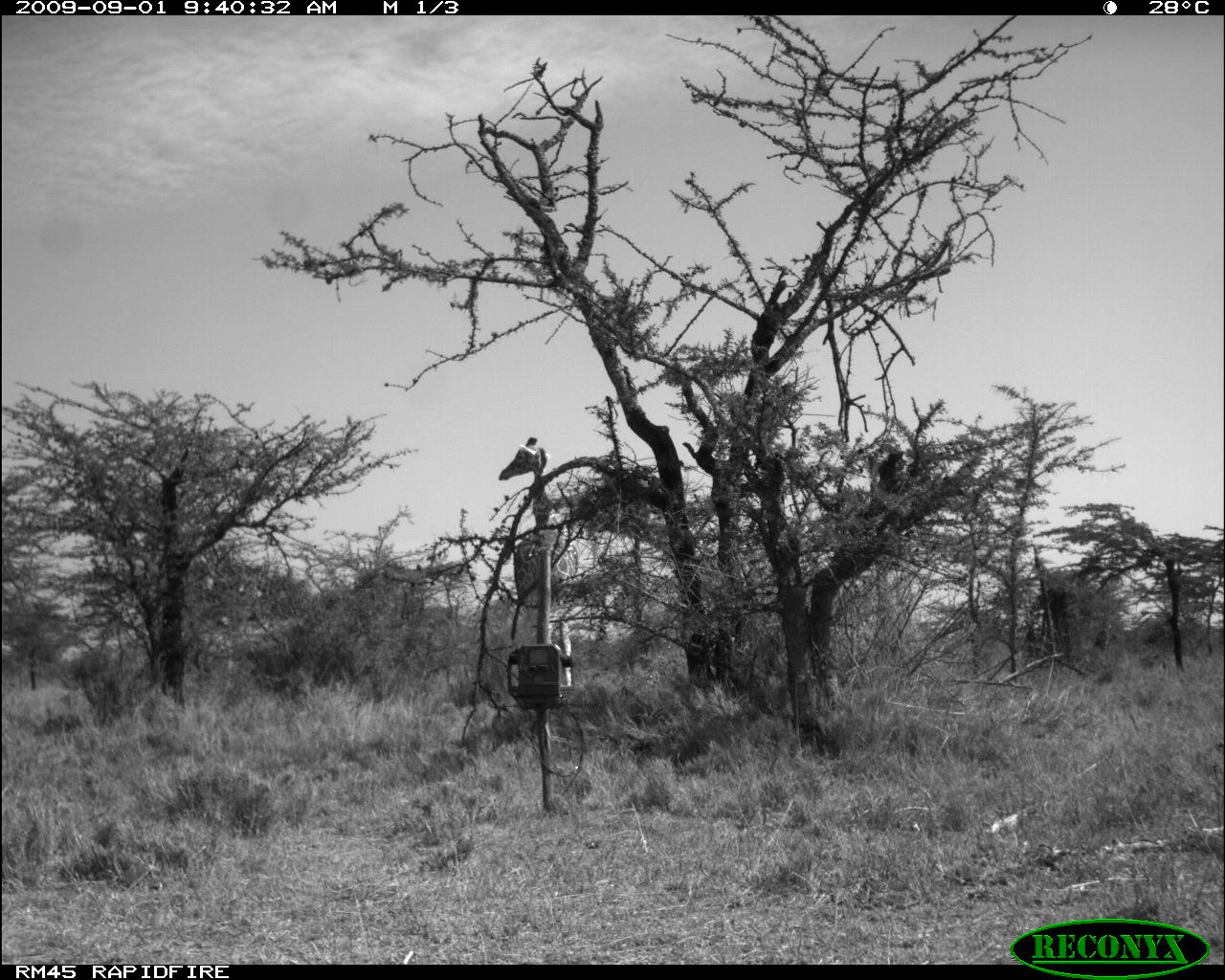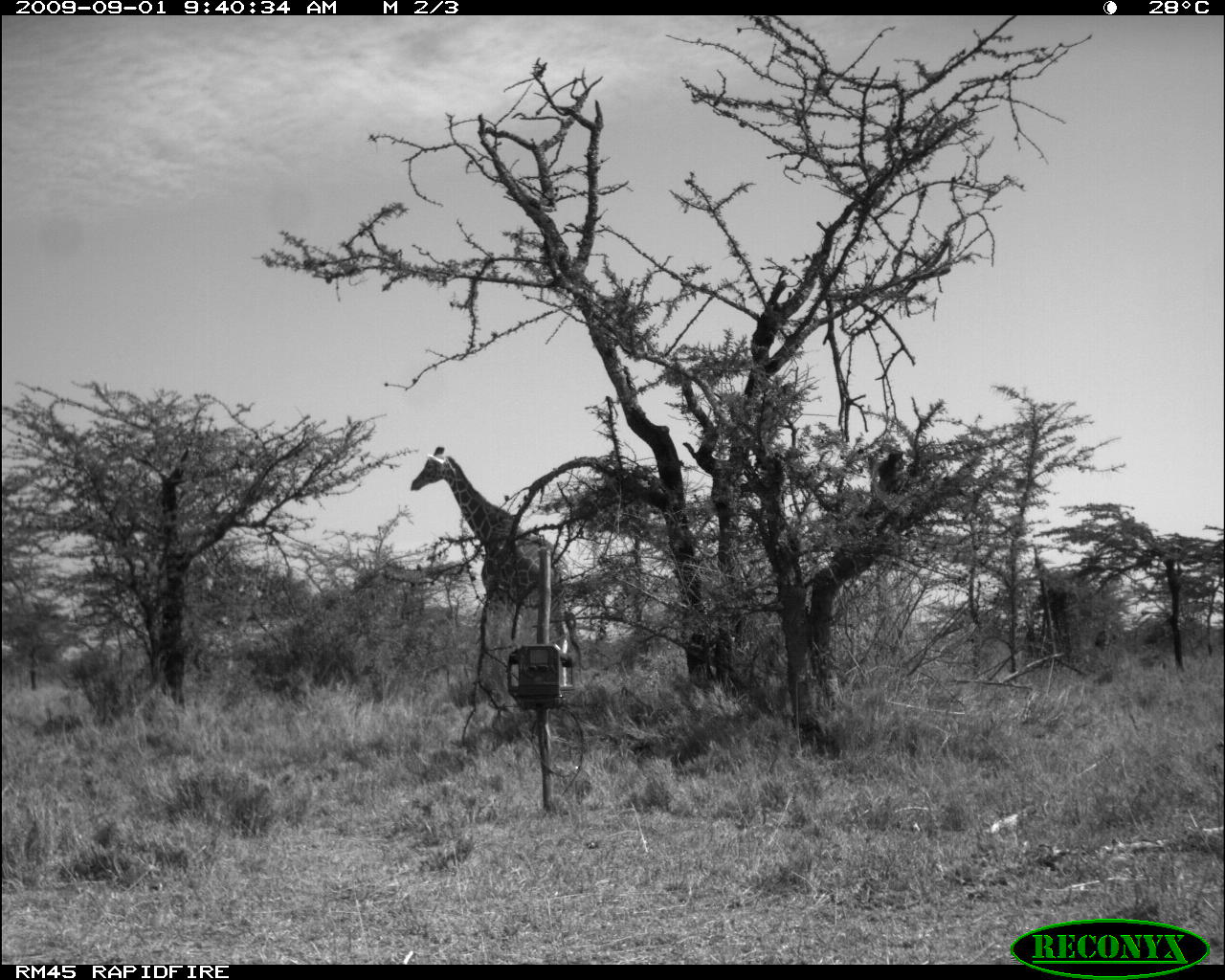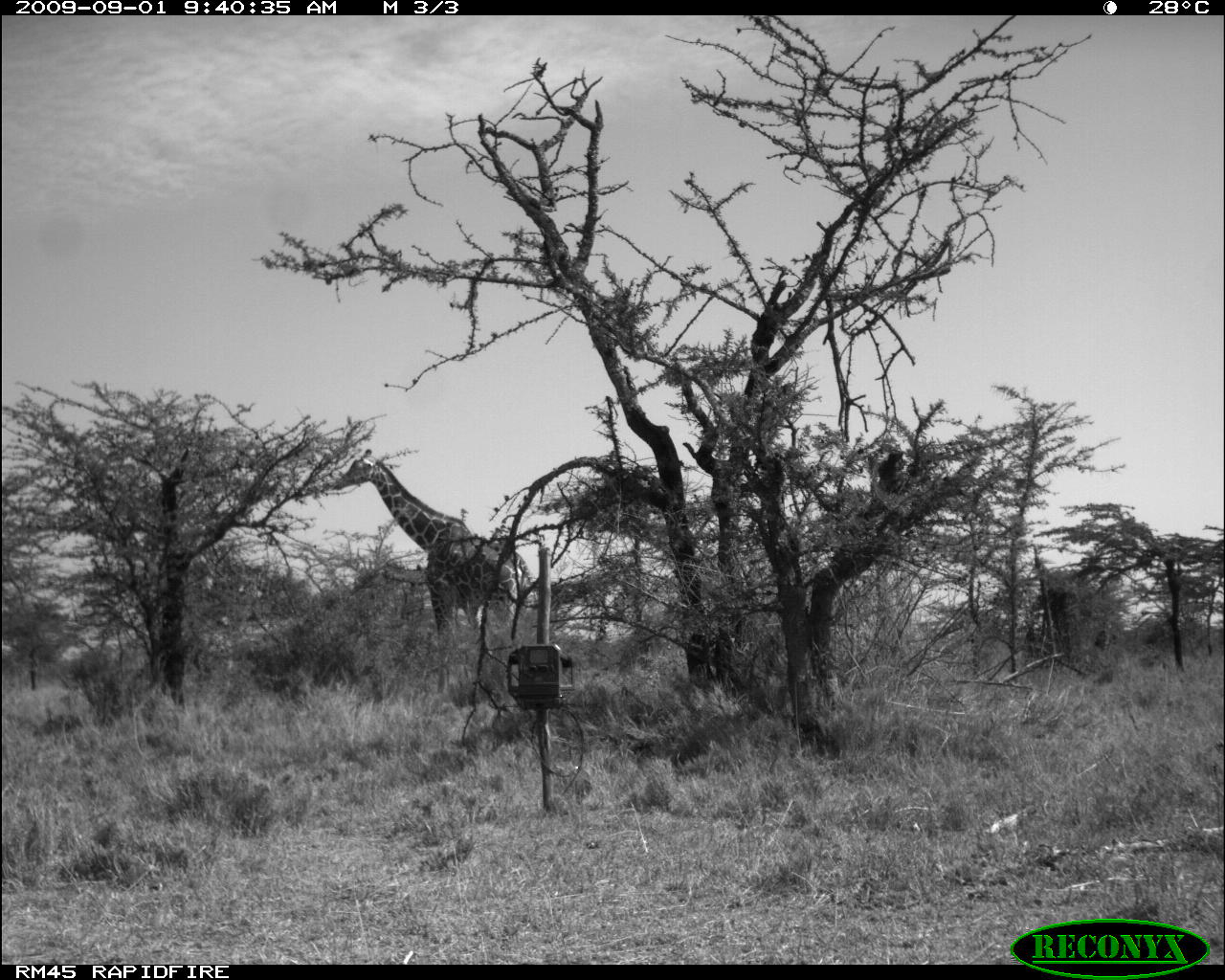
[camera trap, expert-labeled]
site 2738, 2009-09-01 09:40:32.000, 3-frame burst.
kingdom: Animalia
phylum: Chordata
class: Mammalia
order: Artiodactyla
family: Giraffidae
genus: Giraffa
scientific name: Giraffa camelopardalis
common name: giraffe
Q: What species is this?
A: Giraffa camelopardalis (giraffe).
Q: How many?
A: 1.